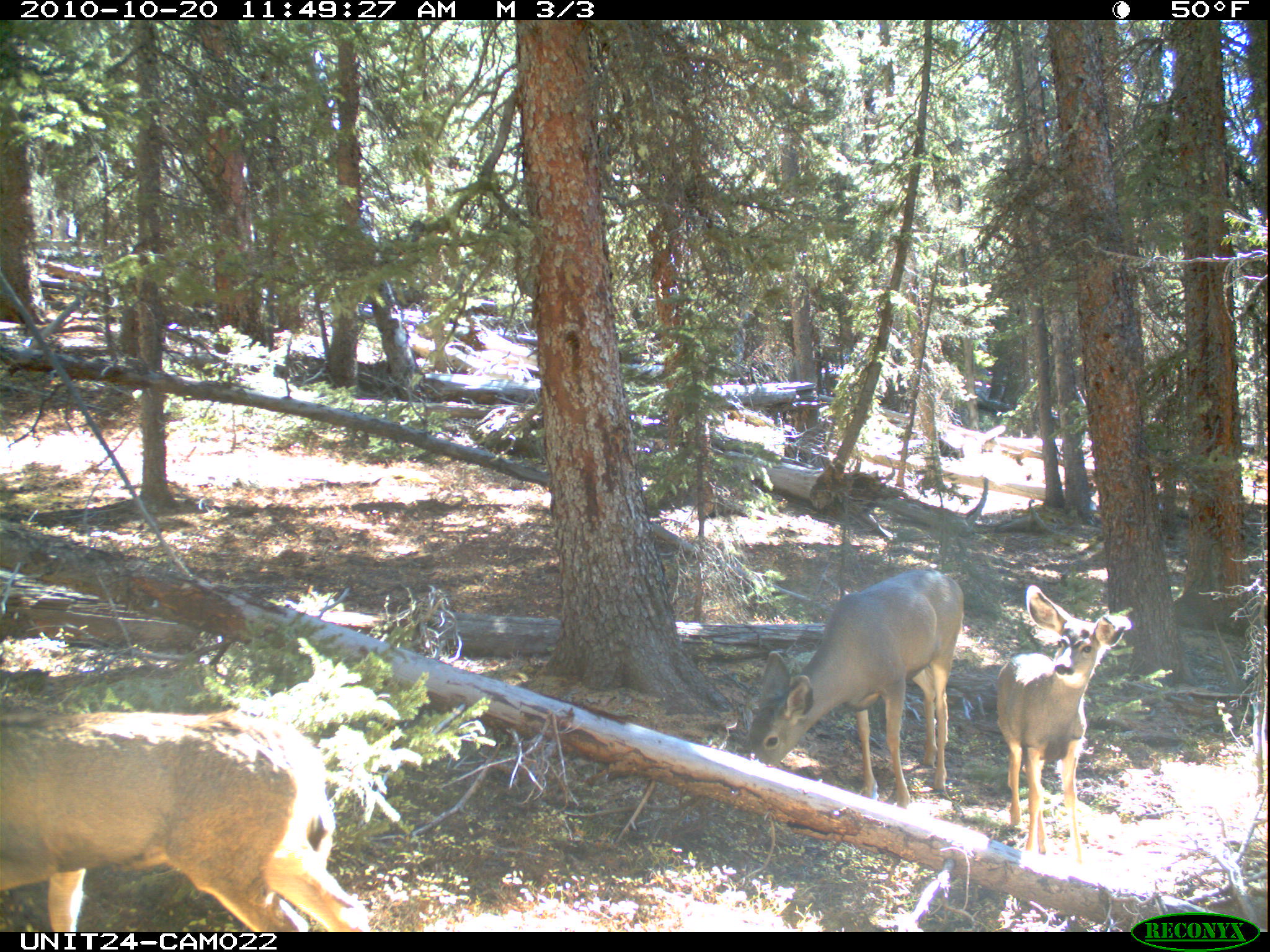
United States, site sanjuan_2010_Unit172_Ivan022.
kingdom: Animalia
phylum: Chordata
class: Mammalia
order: Artiodactyla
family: Cervidae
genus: Odocoileus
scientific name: Odocoileus hemionus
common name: mule deer